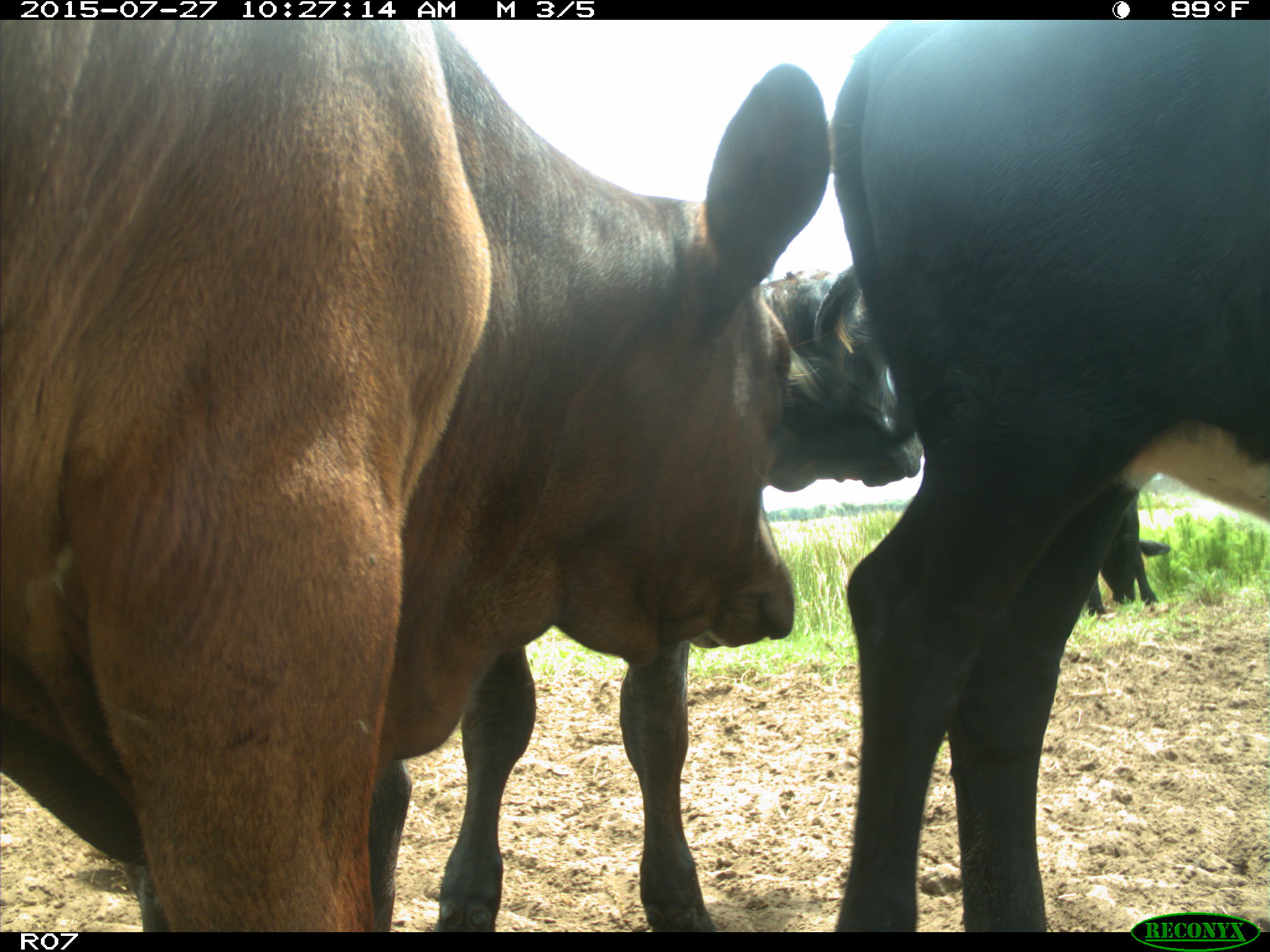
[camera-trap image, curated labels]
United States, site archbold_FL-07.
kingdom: Animalia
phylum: Chordata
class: Mammalia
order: Artiodactyla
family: Bovidae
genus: Bos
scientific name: Bos taurus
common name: domestic cow